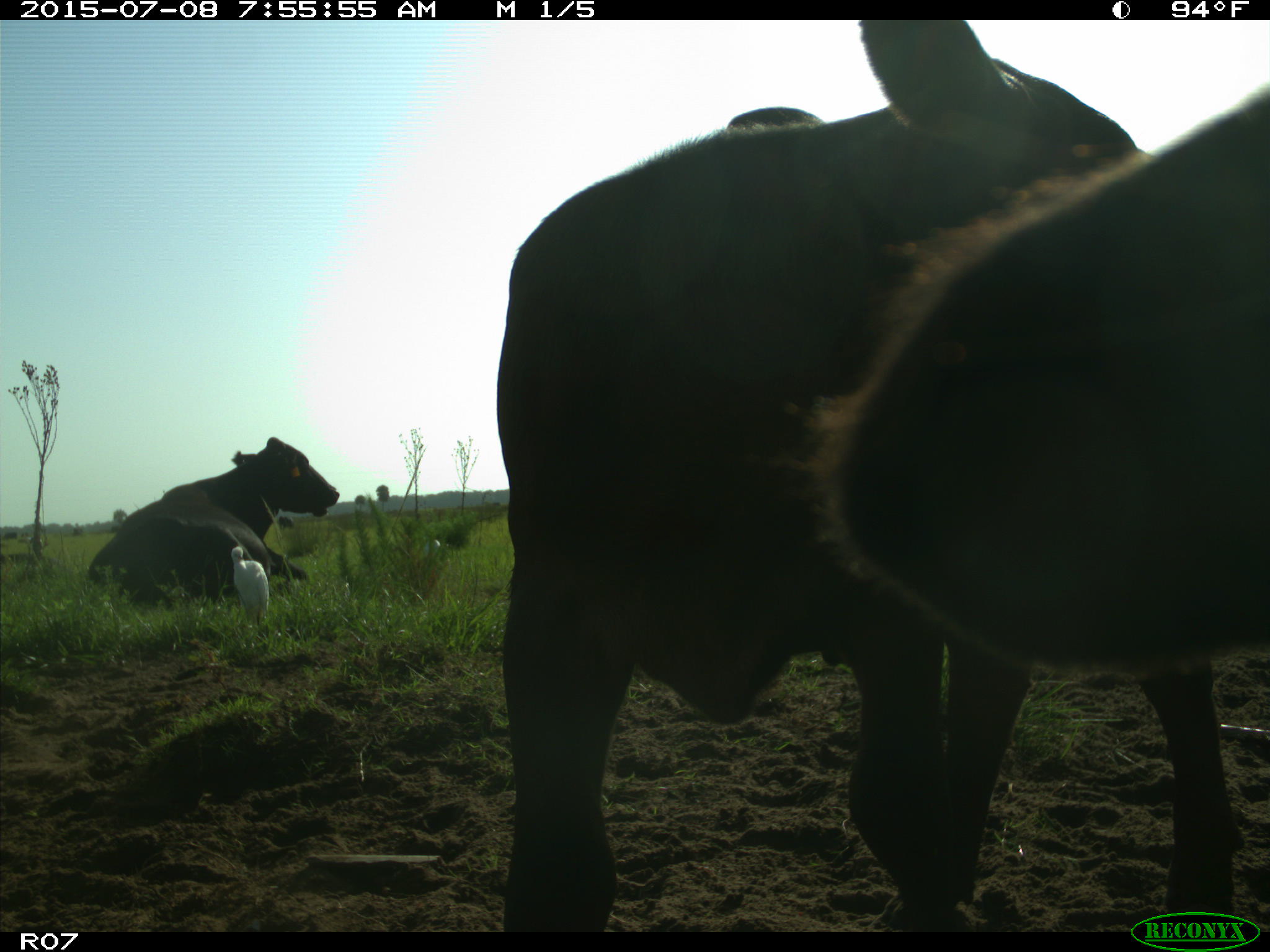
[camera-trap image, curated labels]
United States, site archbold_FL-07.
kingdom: Animalia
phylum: Chordata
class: Mammalia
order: Artiodactyla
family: Bovidae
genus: Bos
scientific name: Bos taurus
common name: domestic cow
Bos taurus (domestic cow).